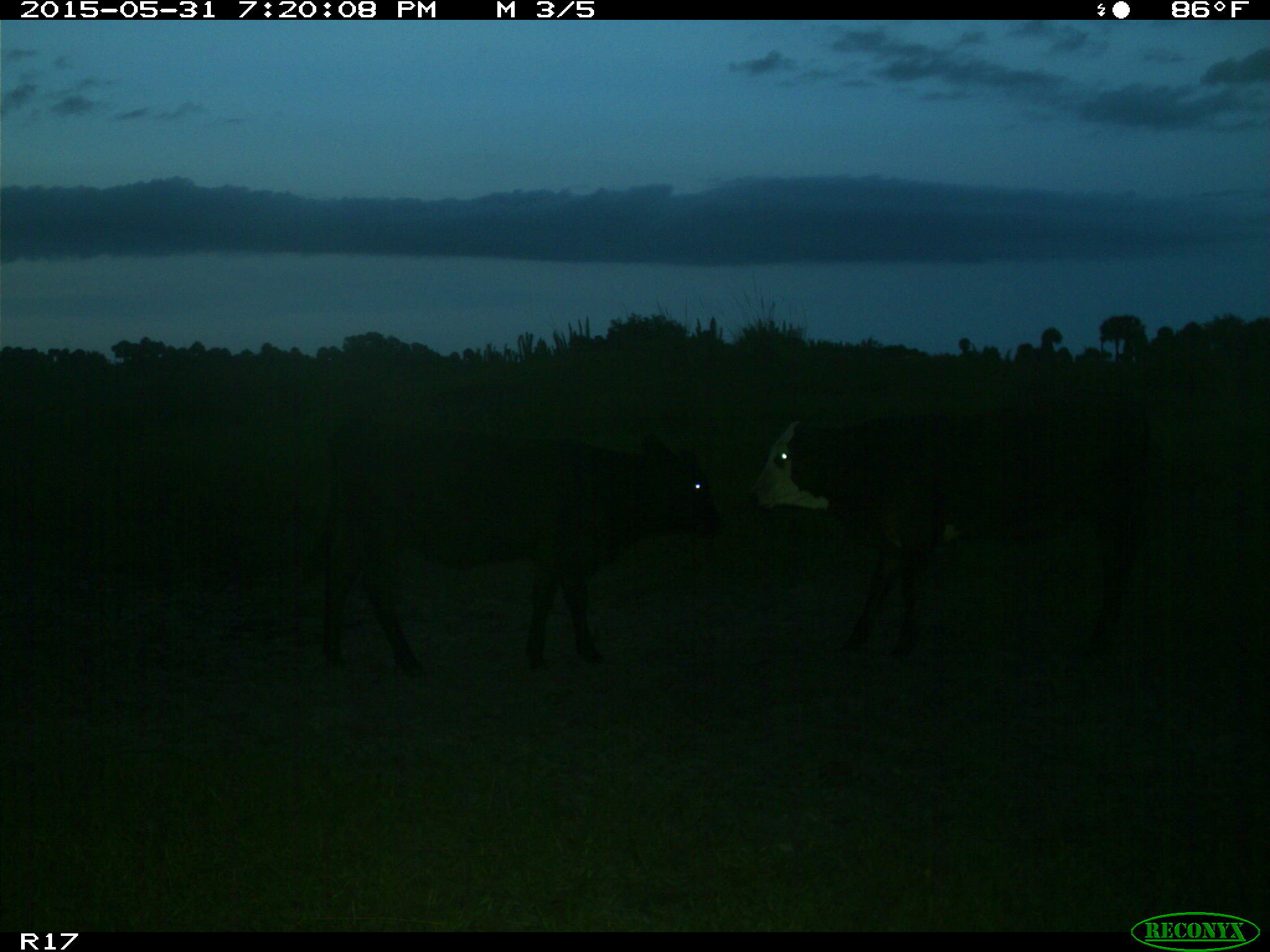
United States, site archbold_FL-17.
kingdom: Animalia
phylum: Chordata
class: Mammalia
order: Artiodactyla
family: Bovidae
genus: Bos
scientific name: Bos taurus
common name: domestic cow